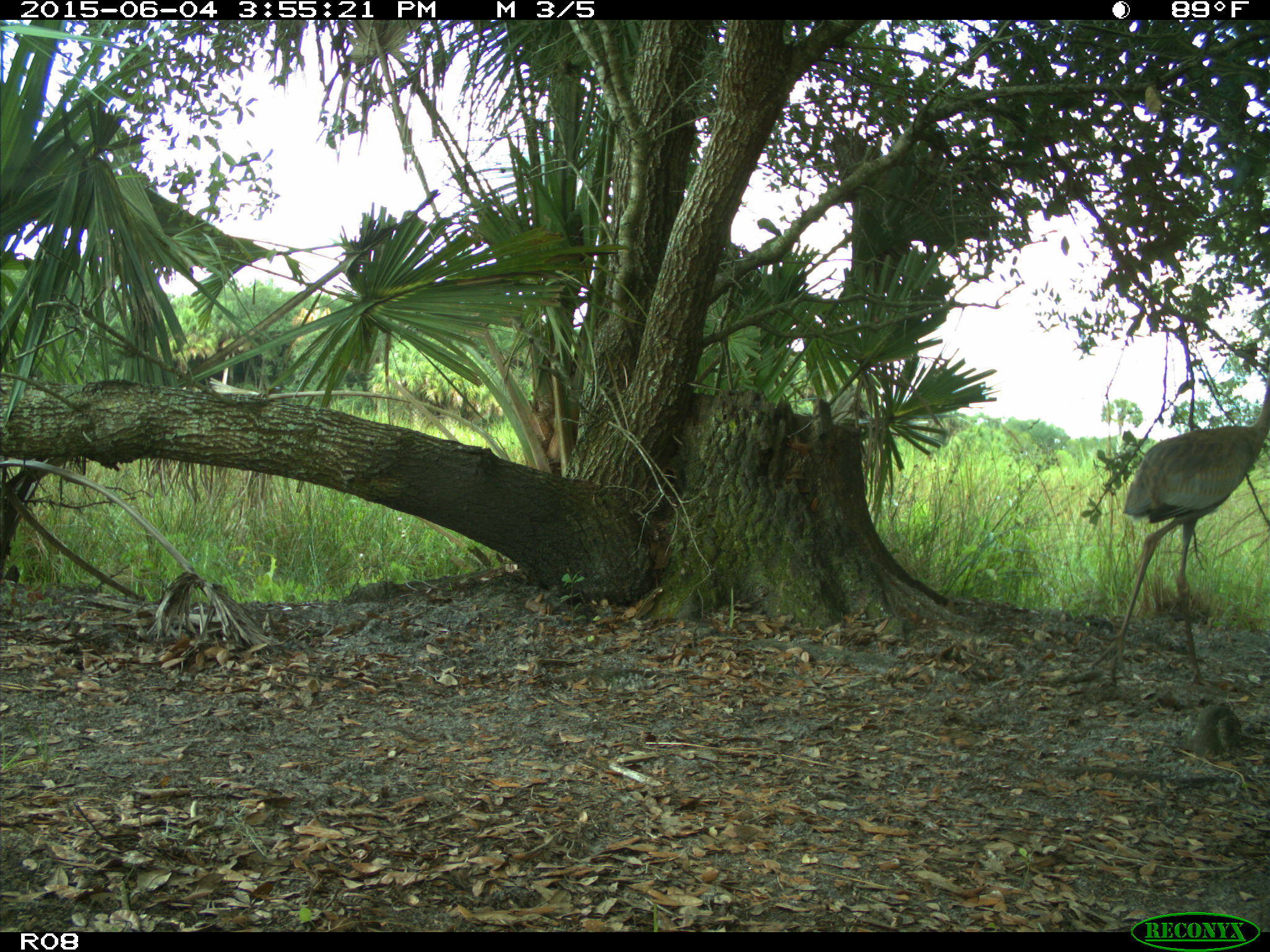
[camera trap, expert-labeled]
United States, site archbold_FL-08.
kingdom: Animalia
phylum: Chordata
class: Aves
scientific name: Aves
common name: birds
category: unidentified bird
Unidentified bird (birds) (Aves).